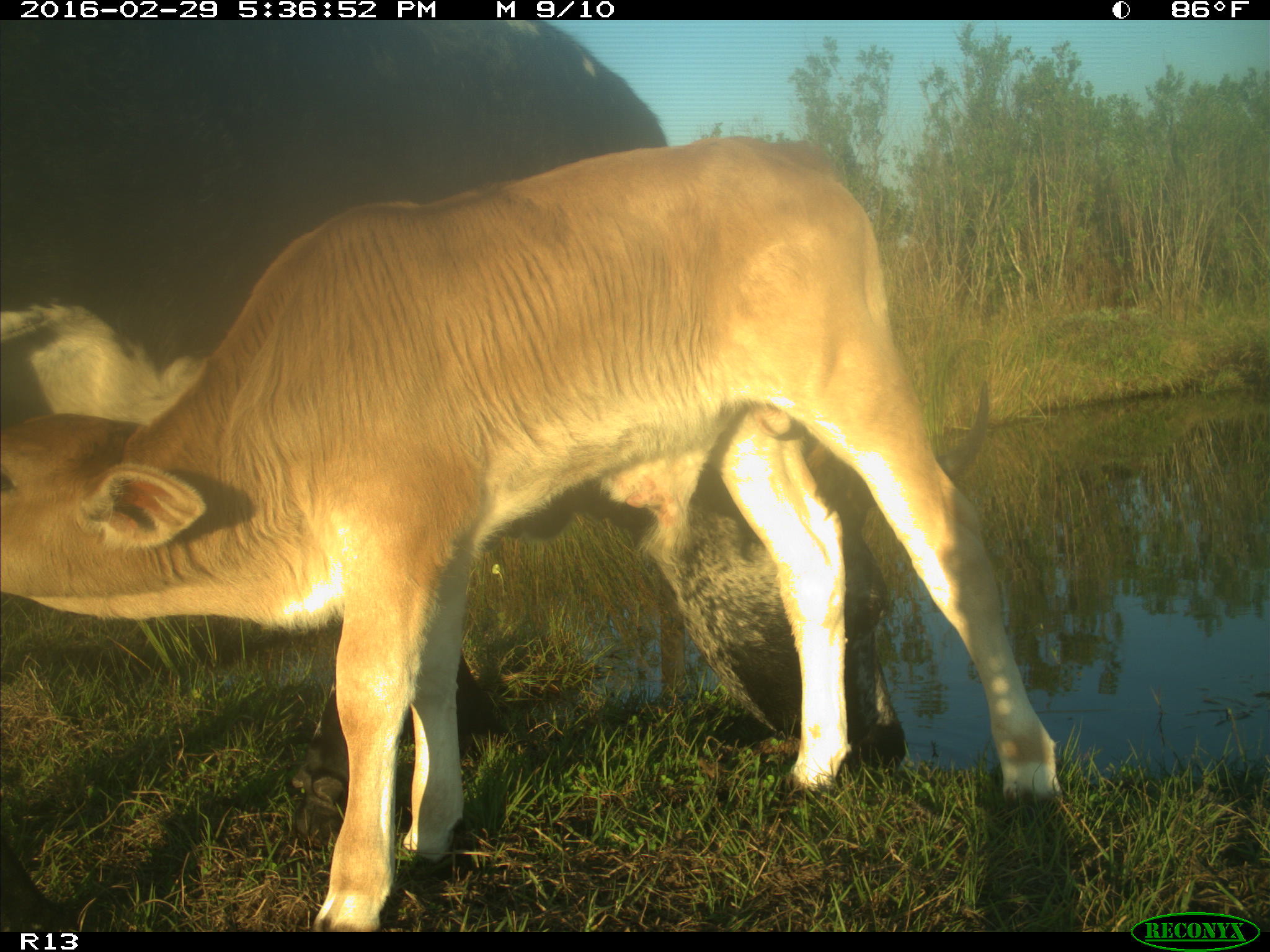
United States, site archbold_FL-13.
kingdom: Animalia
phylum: Chordata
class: Mammalia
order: Artiodactyla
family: Bovidae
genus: Bos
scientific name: Bos taurus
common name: domestic cow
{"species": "Bos taurus (domestic cow)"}